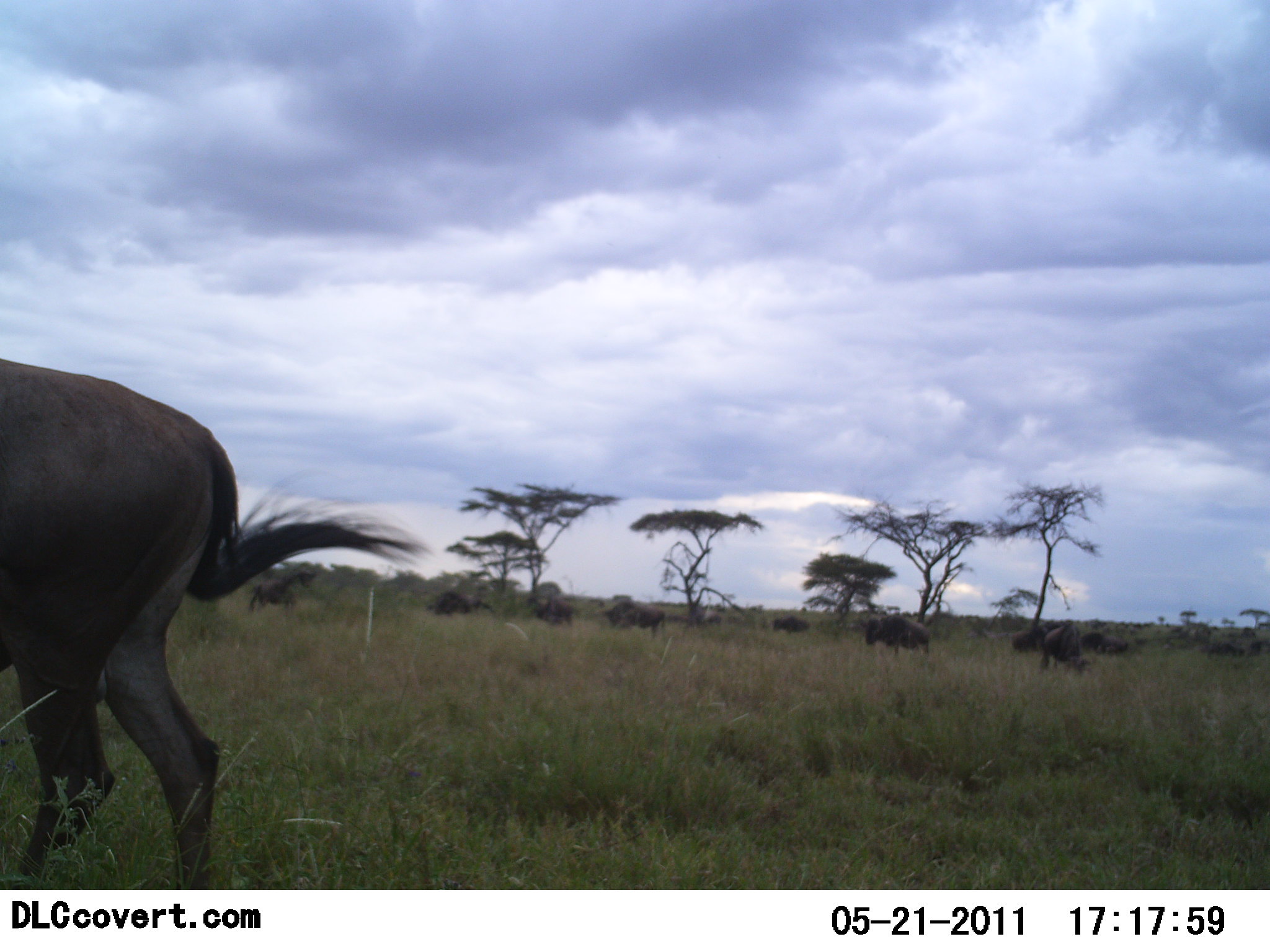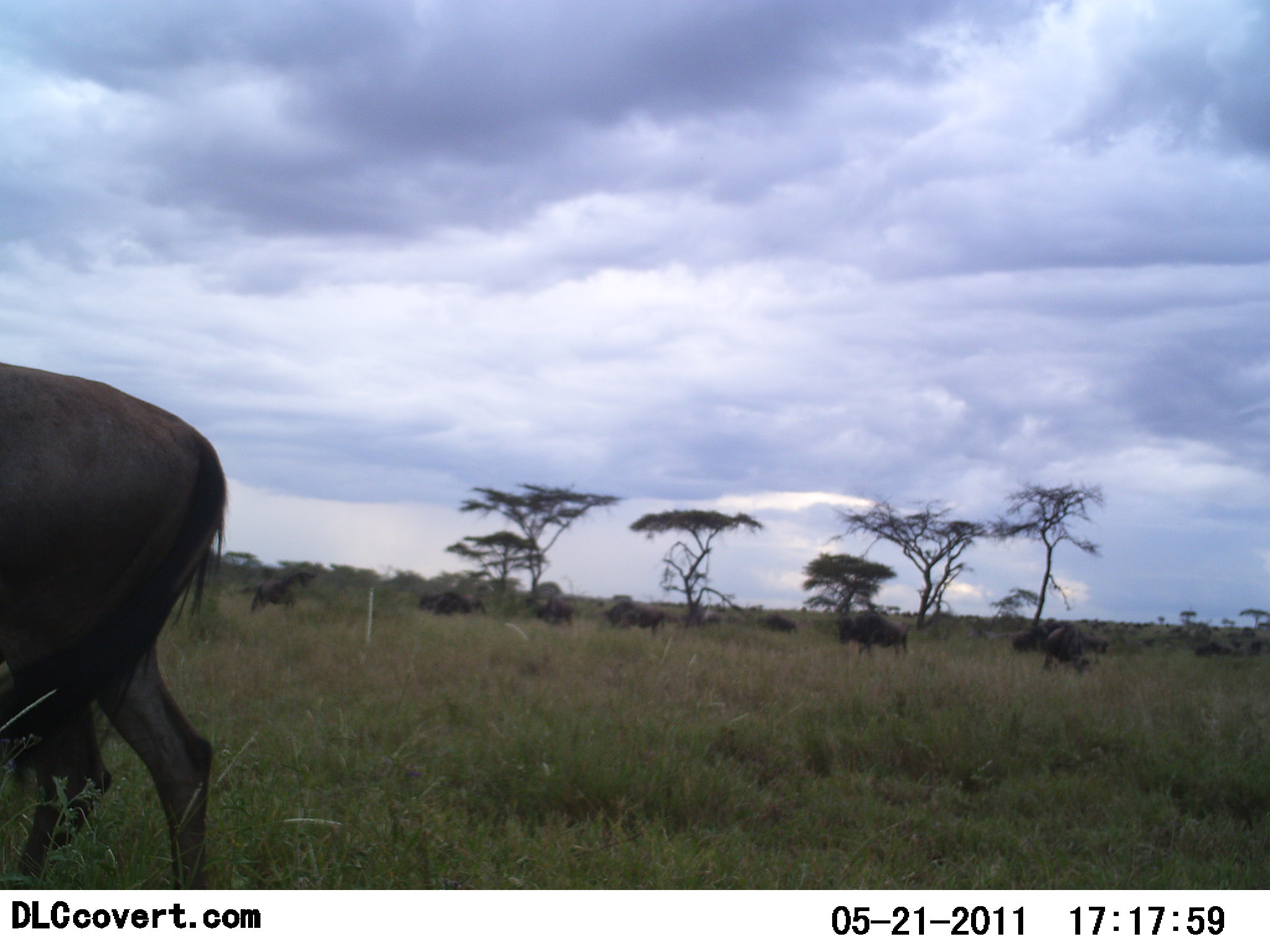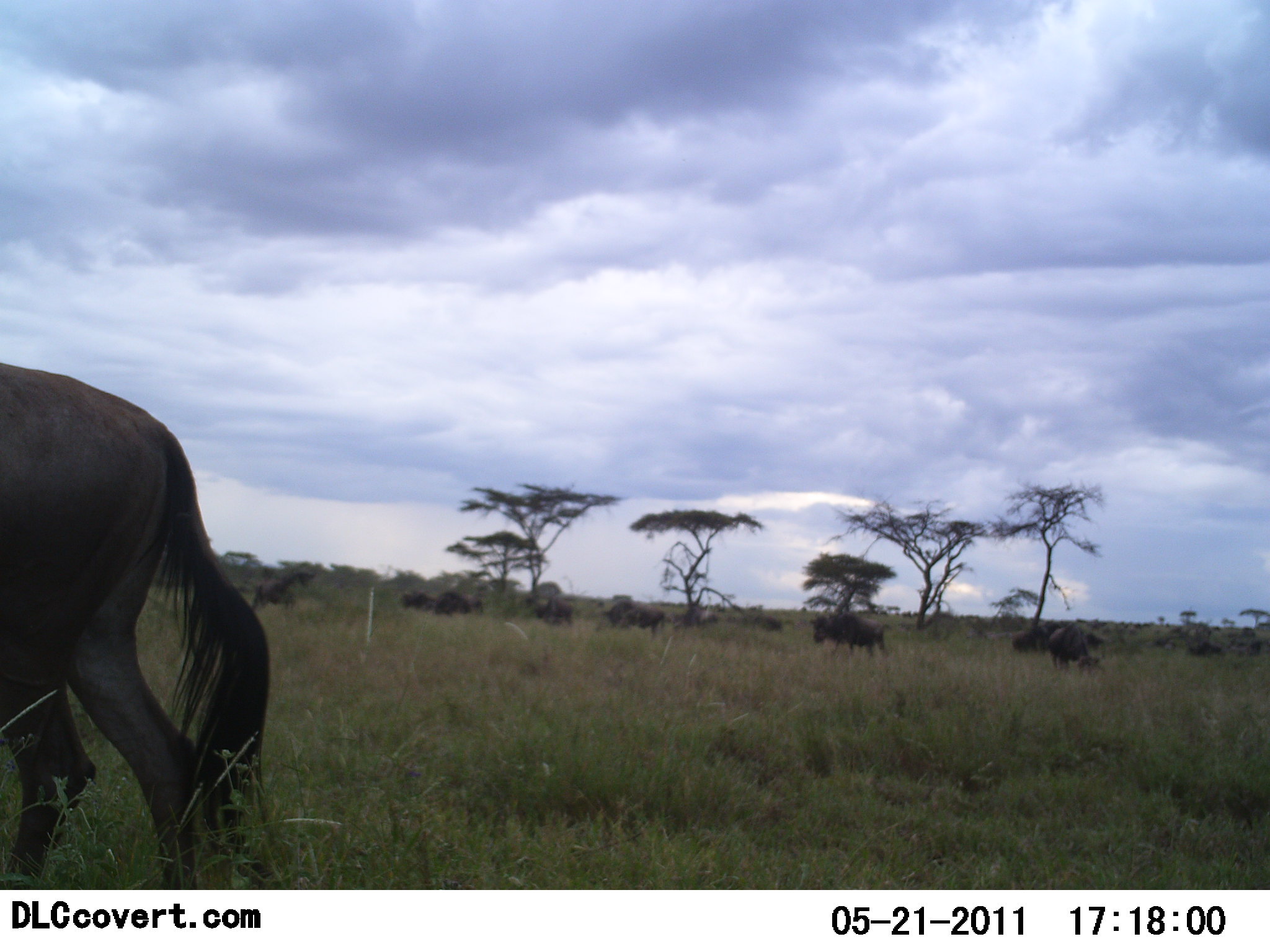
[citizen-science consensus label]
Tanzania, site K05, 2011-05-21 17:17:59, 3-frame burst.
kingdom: Animalia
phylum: Chordata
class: Mammalia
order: Artiodactyla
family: Bovidae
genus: Connochaetes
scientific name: Connochaetes taurinus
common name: blue wildebeest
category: wildebeest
Wildebeest (blue wildebeest) (Connochaetes taurinus), count 11-50. Behavior (volunteer vote fractions): standing 36%, resting 0%, moving 64%, interacting 0%. Young present (vote fraction): 9%. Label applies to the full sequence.